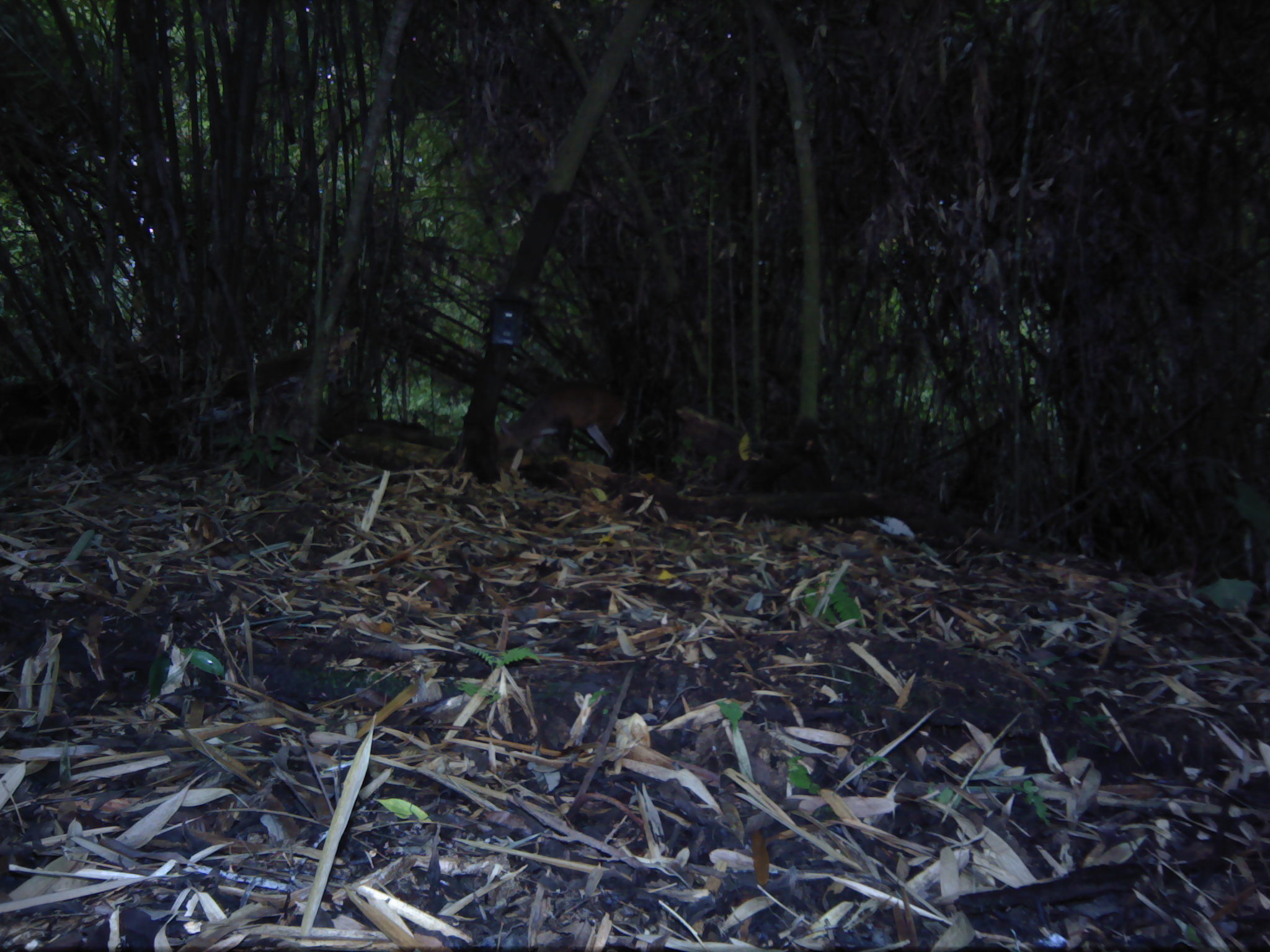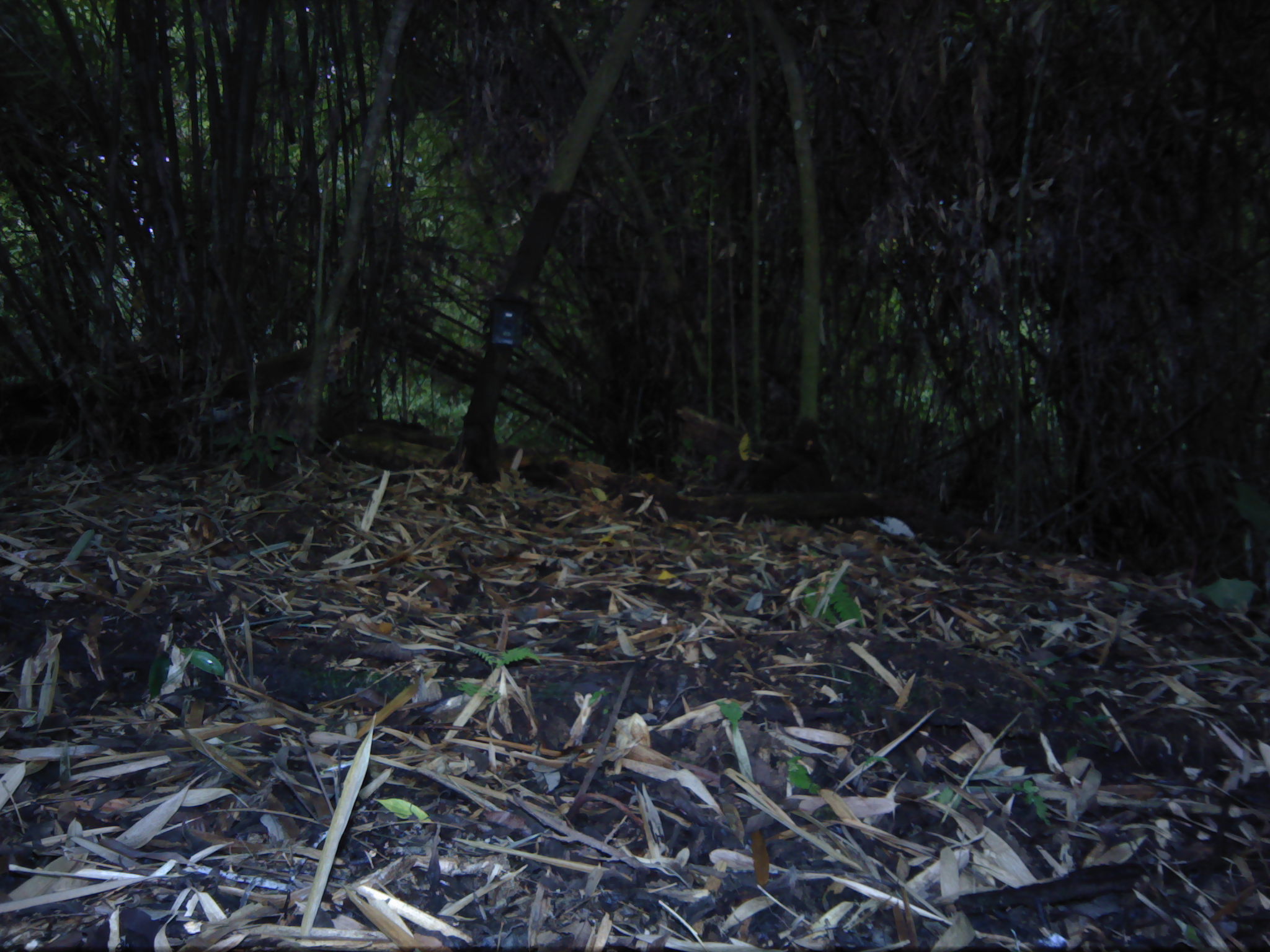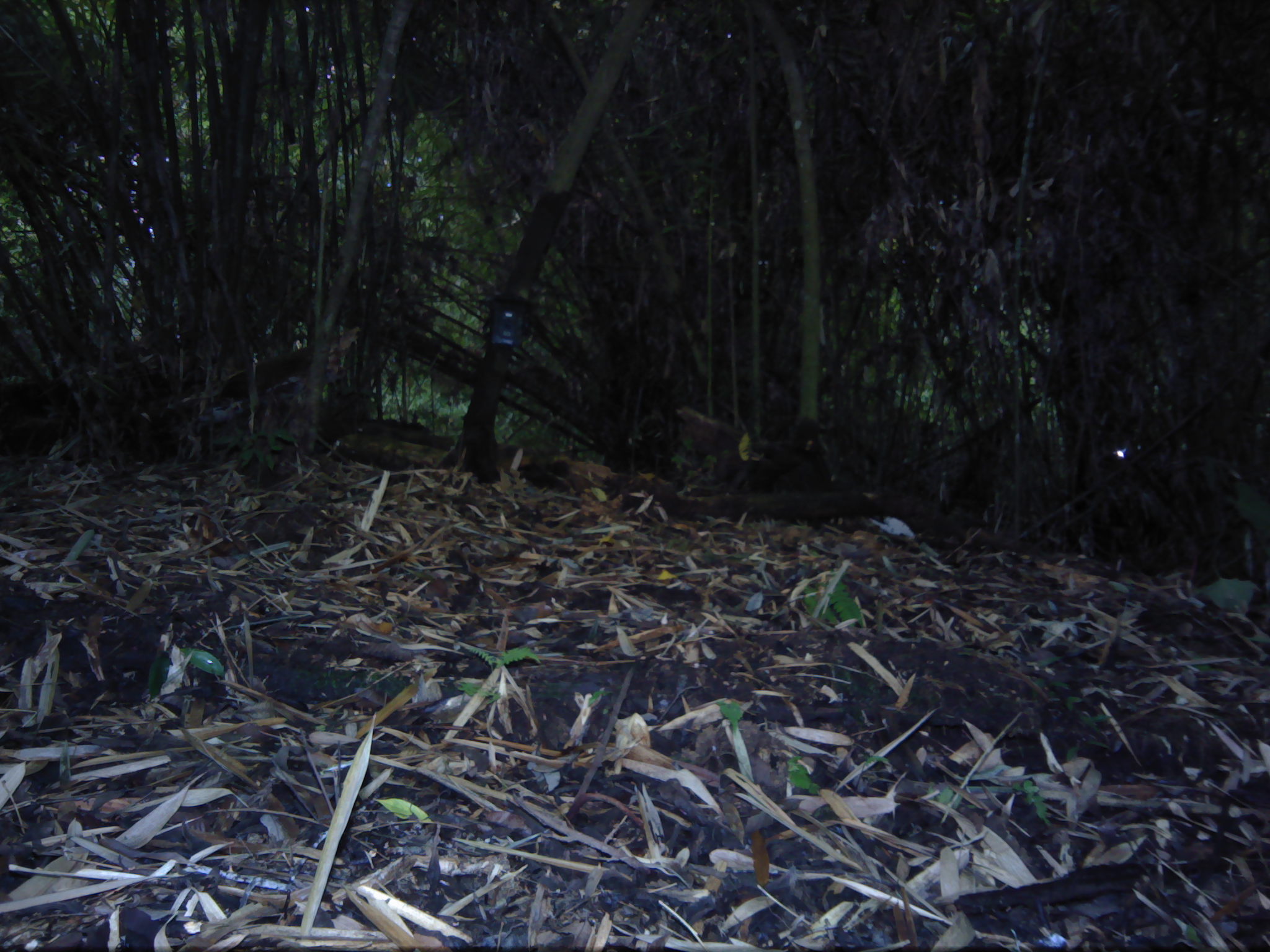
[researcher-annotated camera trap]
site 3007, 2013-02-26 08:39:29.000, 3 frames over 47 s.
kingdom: Animalia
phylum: Chordata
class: Mammalia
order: Artiodactyla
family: Cervidae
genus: Muntiacus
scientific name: Muntiacus muntjak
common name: southern red muntjac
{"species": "Muntiacus muntjak (southern red muntjac)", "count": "1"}